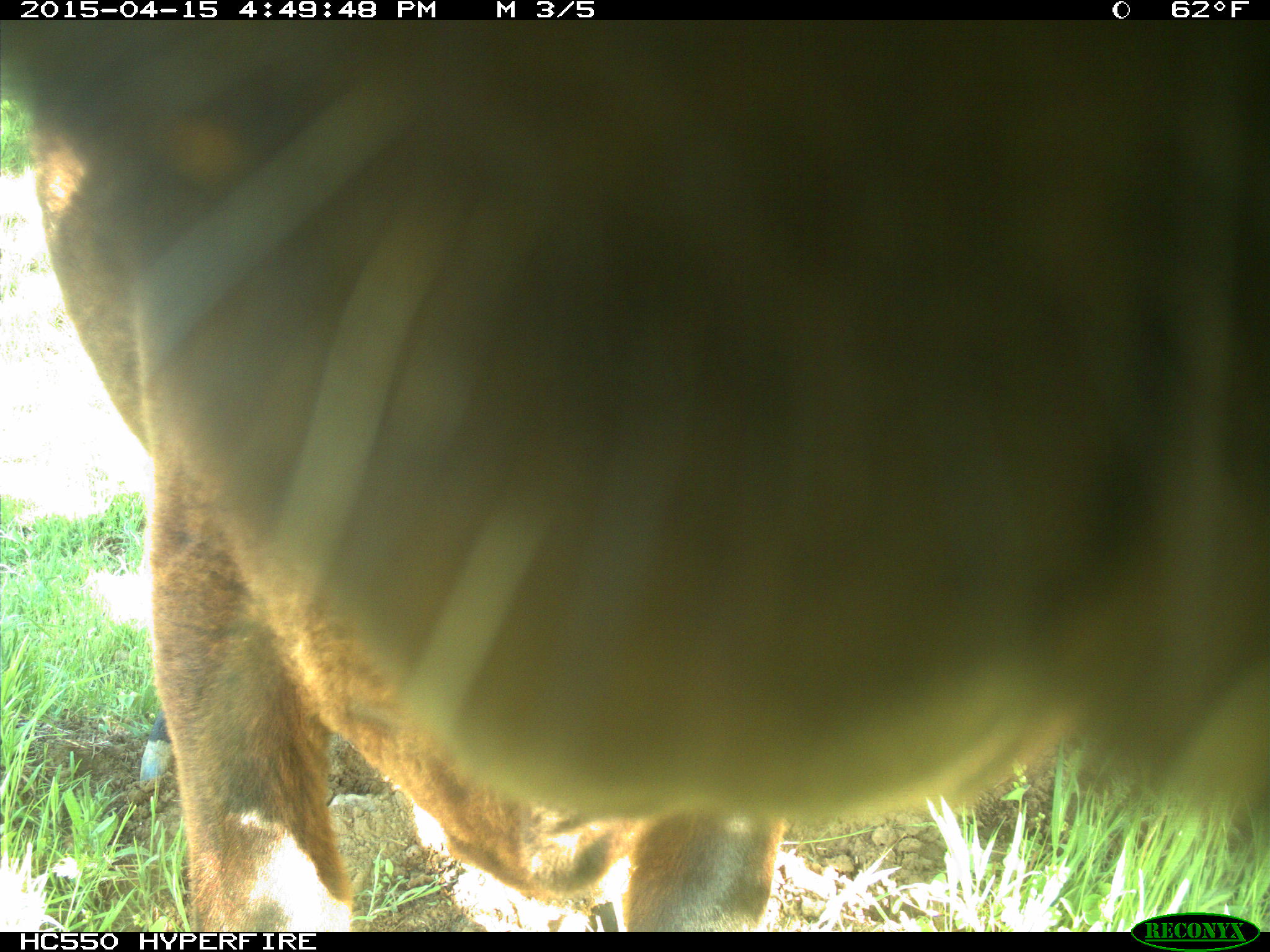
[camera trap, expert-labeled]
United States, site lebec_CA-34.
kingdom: Animalia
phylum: Chordata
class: Mammalia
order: Artiodactyla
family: Bovidae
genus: Bos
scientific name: Bos taurus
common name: domestic cow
Bos taurus (domestic cow).